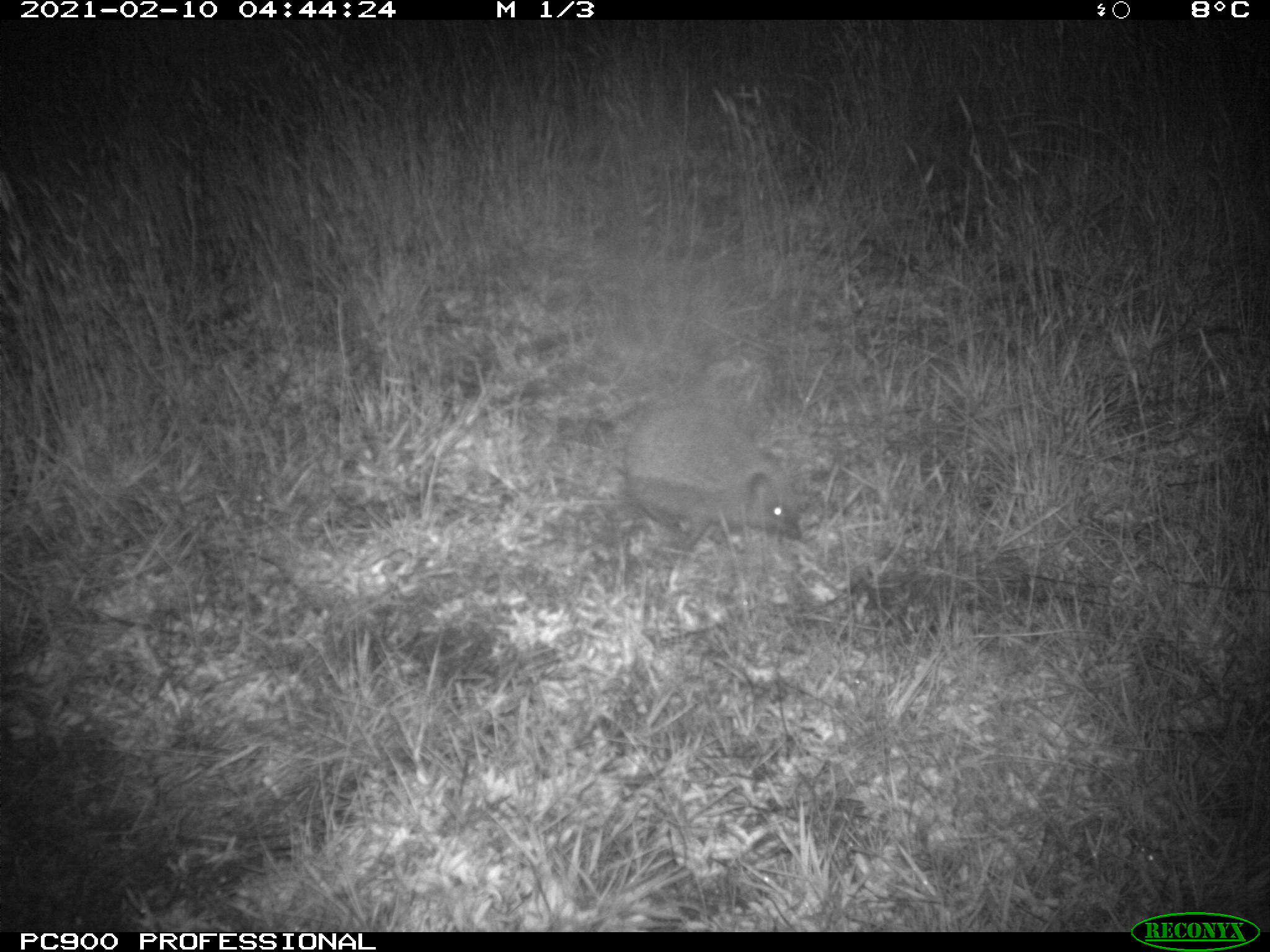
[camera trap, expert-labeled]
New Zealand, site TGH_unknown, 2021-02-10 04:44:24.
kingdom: Animalia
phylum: Chordata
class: Mammalia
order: Eulipotyphla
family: Erinaceidae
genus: Erinaceus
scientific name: Erinaceus europaeus europaeus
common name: european hedgehog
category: hedgehog